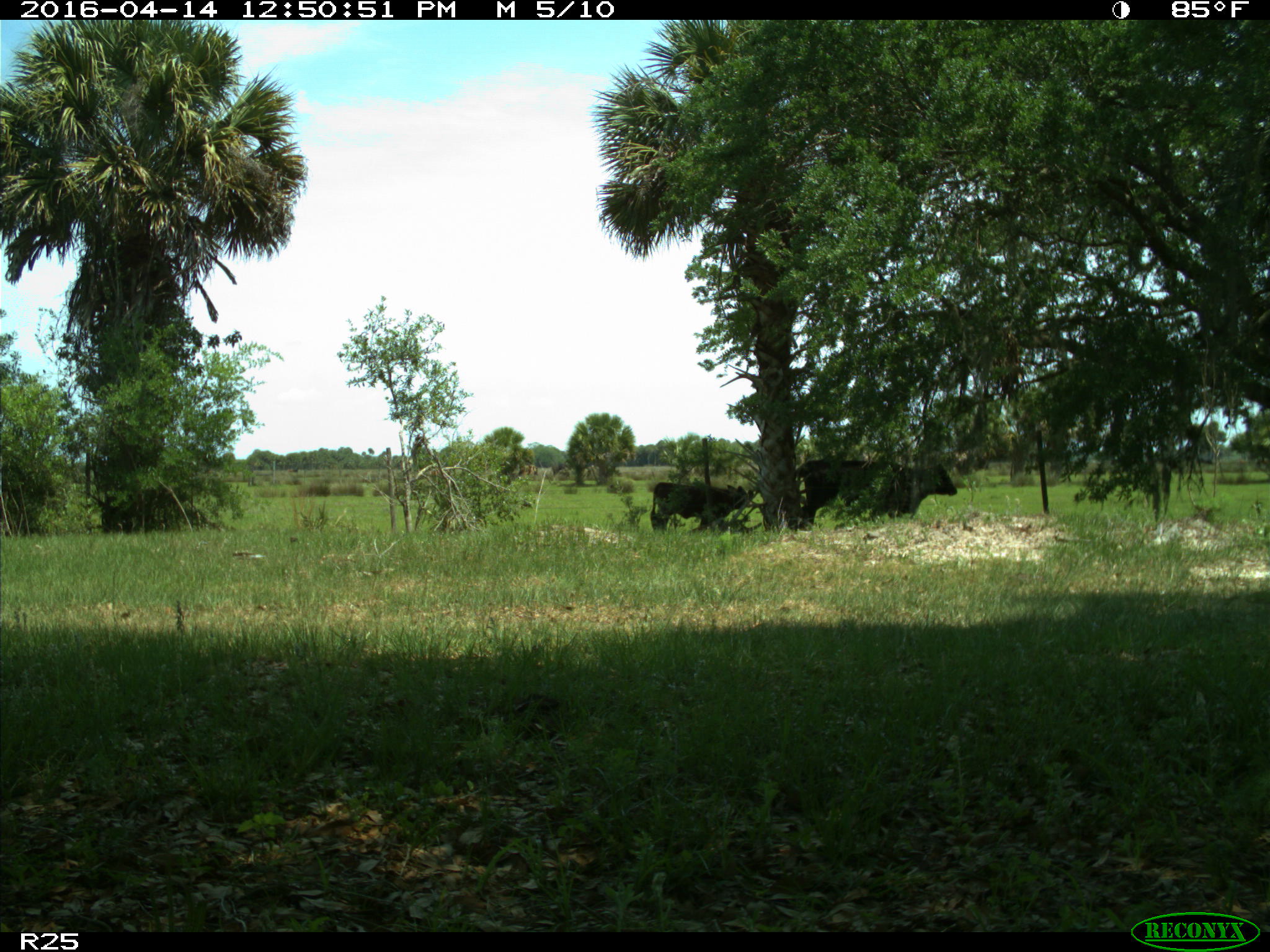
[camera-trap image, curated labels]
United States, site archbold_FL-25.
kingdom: Animalia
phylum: Chordata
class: Mammalia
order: Artiodactyla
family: Bovidae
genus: Bos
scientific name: Bos taurus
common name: domestic cow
Bos taurus (domestic cow).